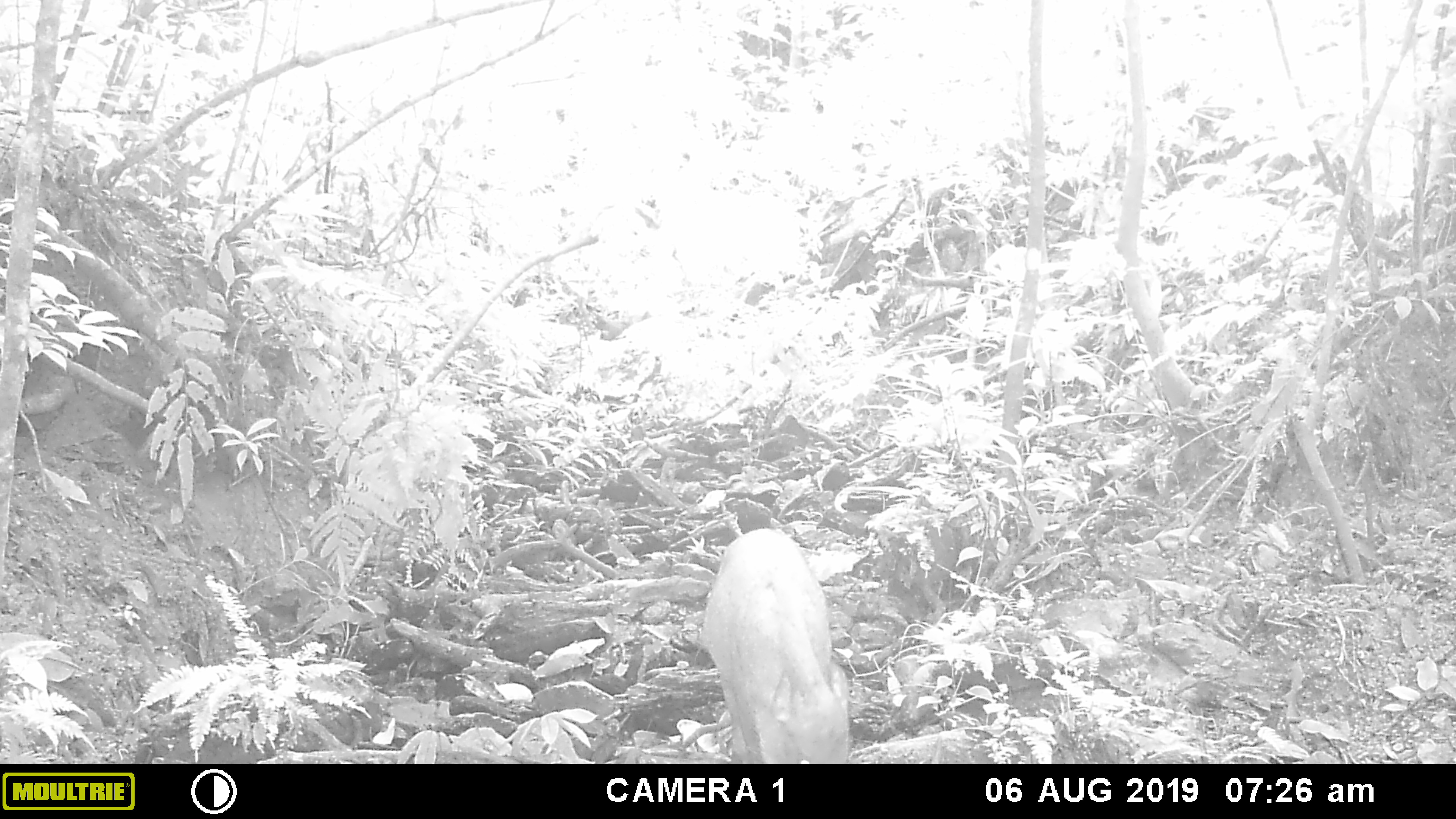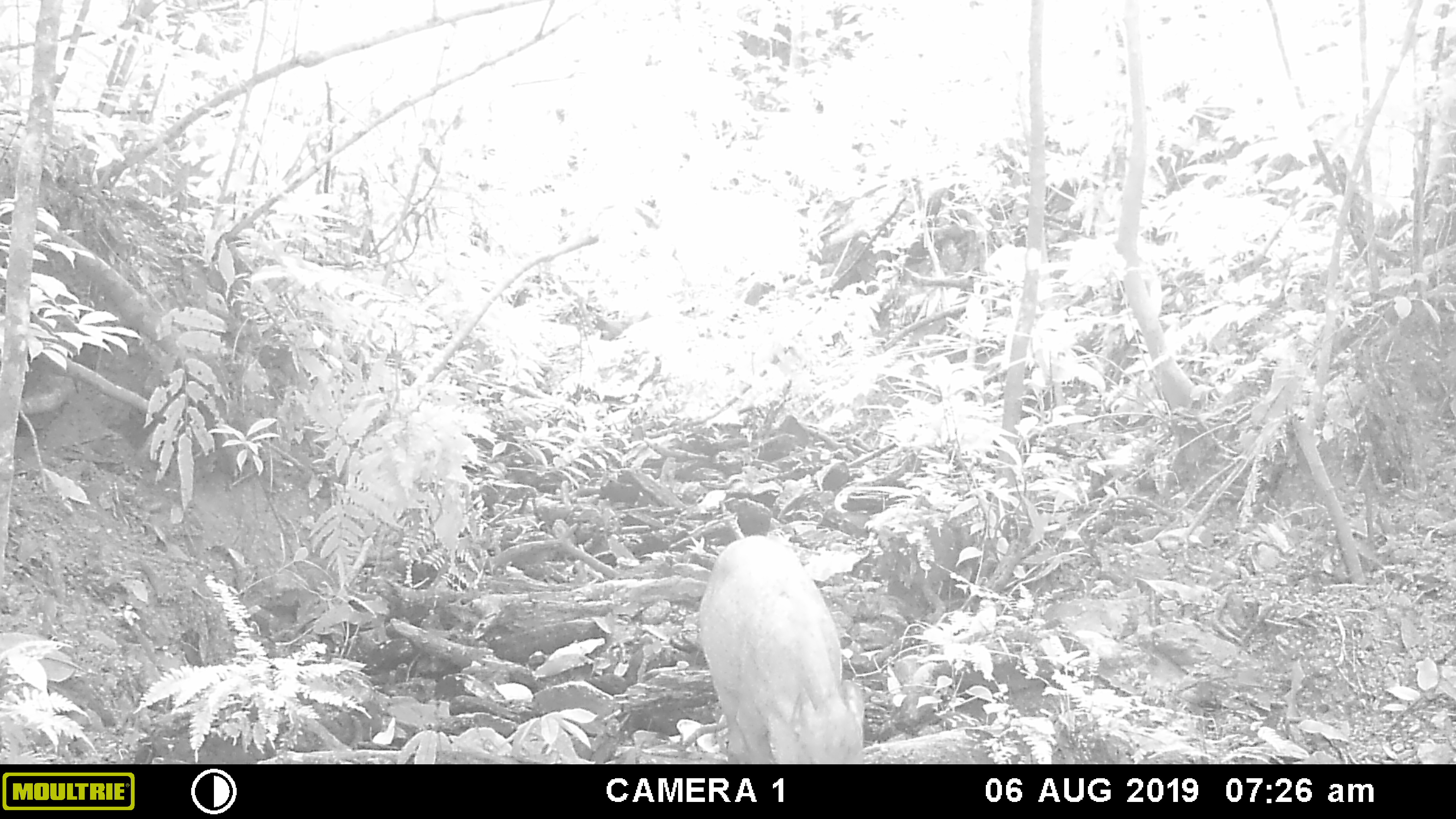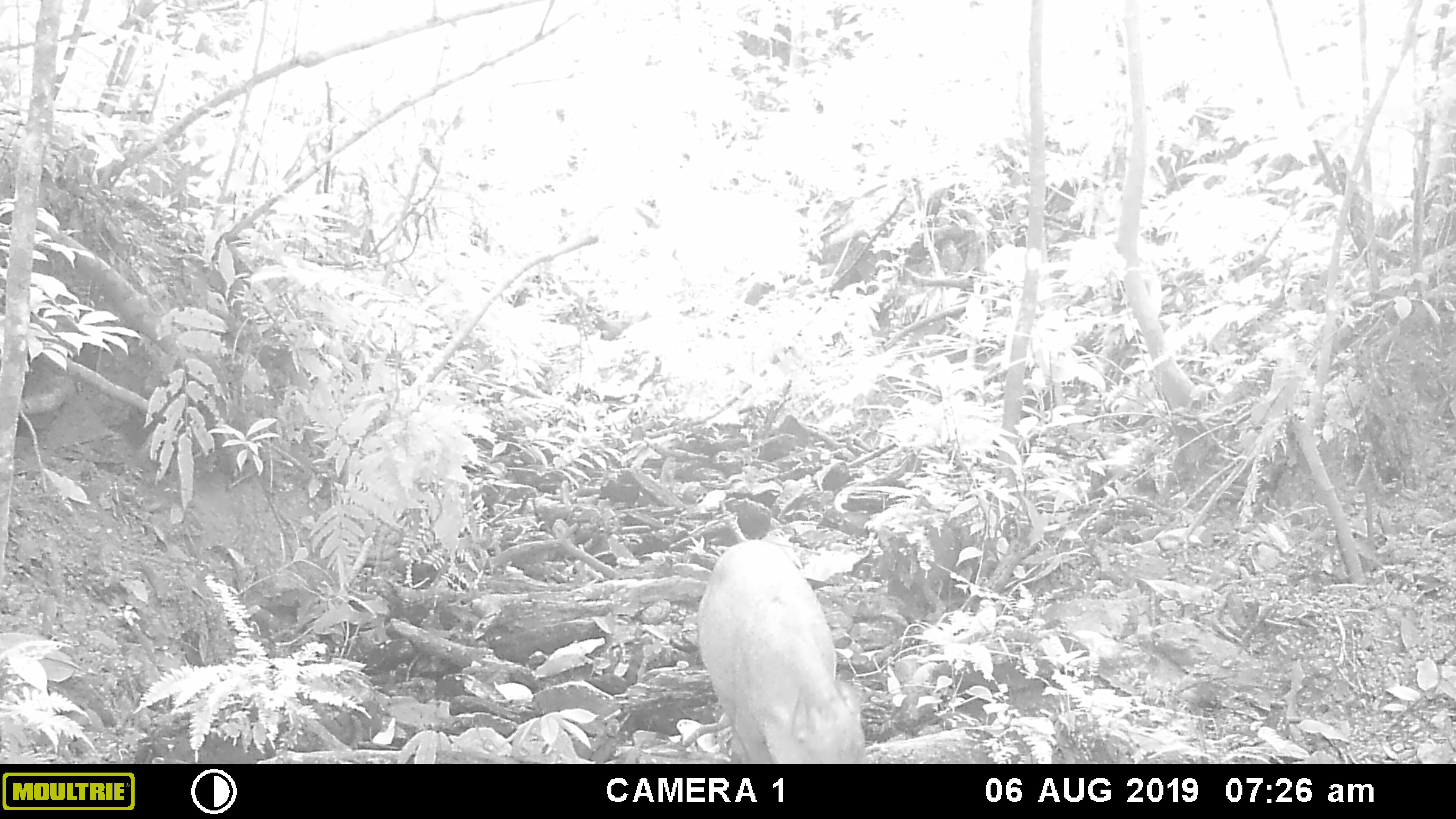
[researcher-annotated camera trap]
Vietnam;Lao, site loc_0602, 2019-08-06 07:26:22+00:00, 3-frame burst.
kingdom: Animalia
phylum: Chordata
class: Mammalia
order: Artiodactyla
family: Suidae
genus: Sus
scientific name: Sus scrofa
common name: eurasian wild pig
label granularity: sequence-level